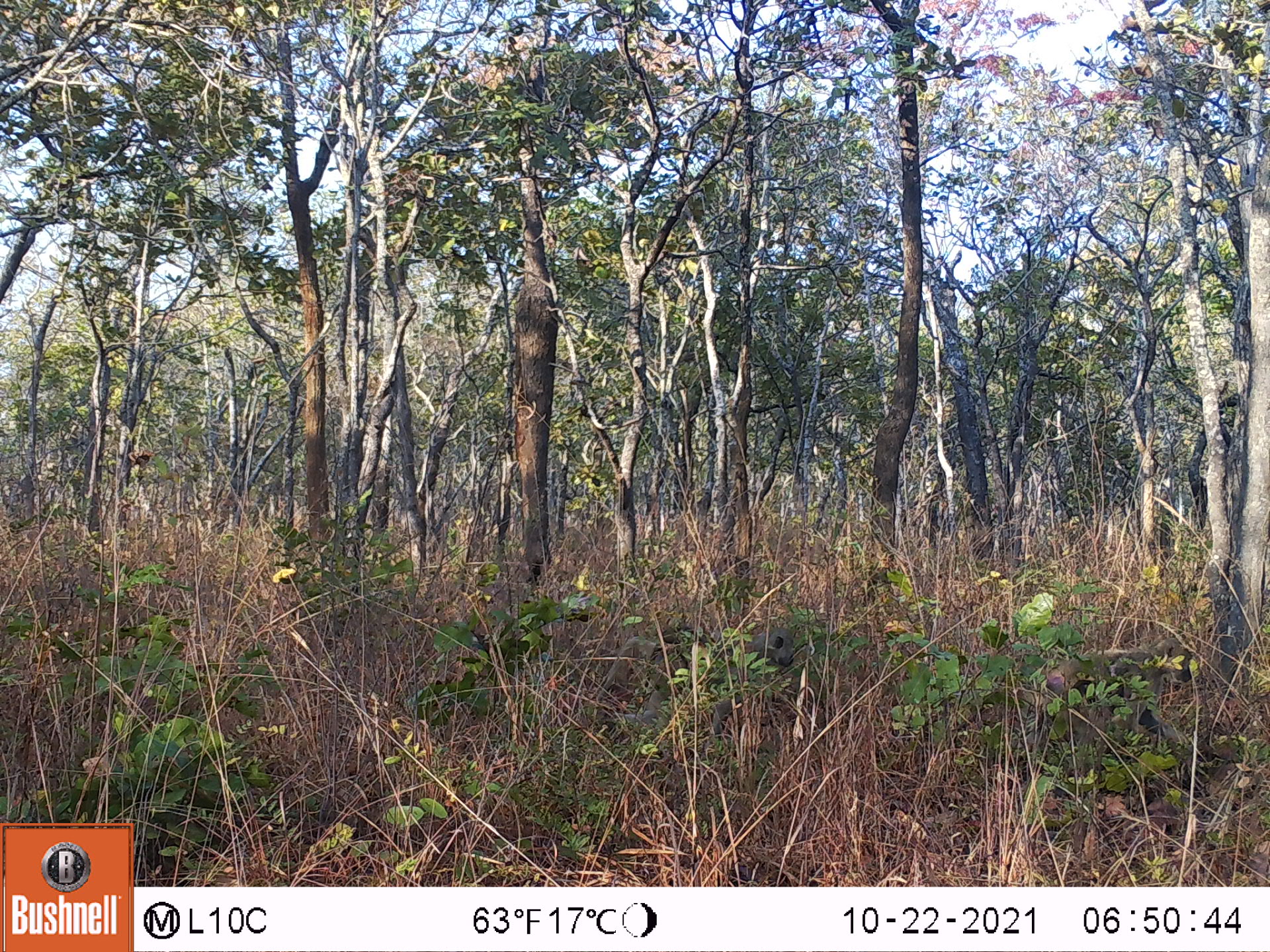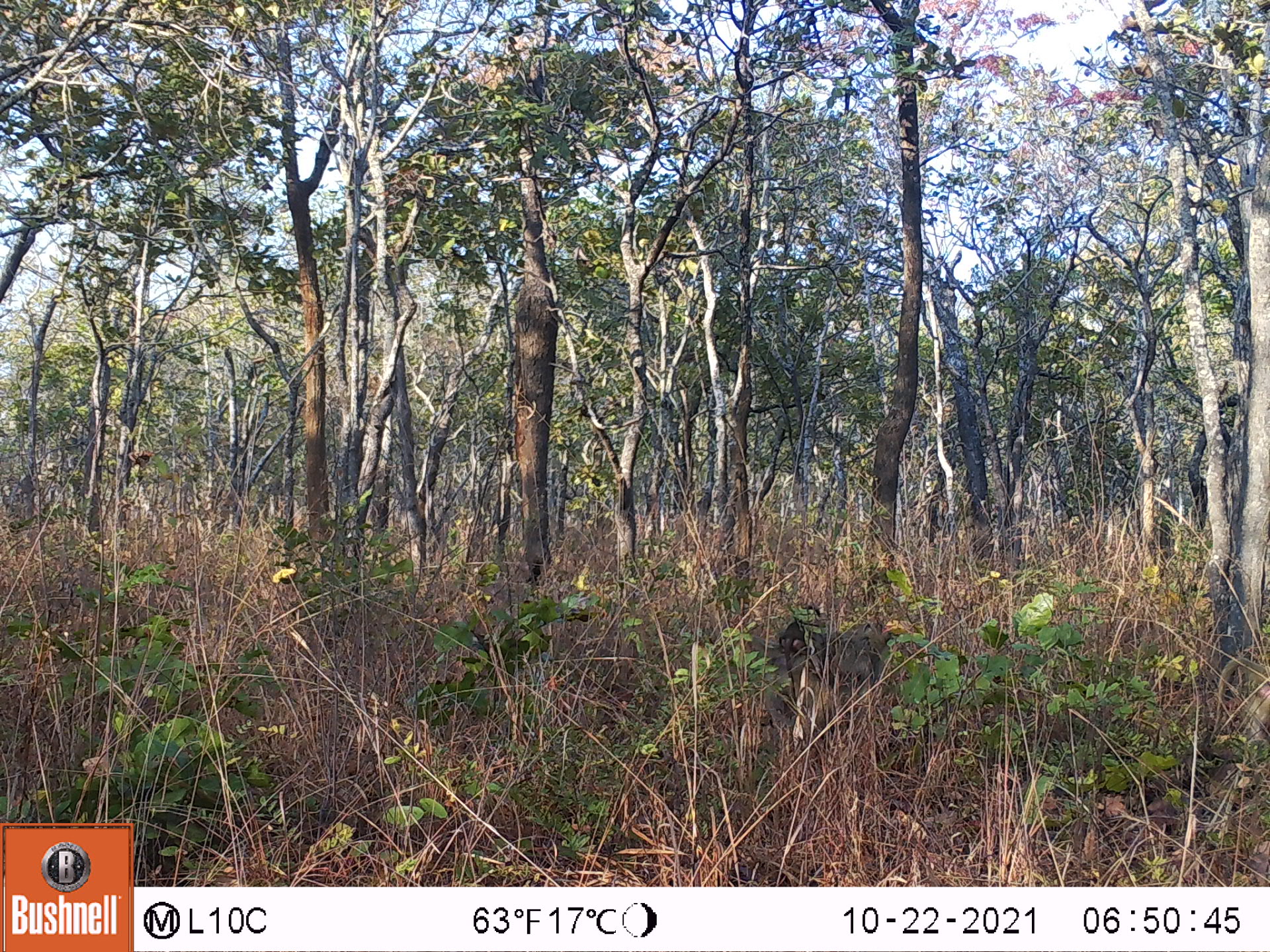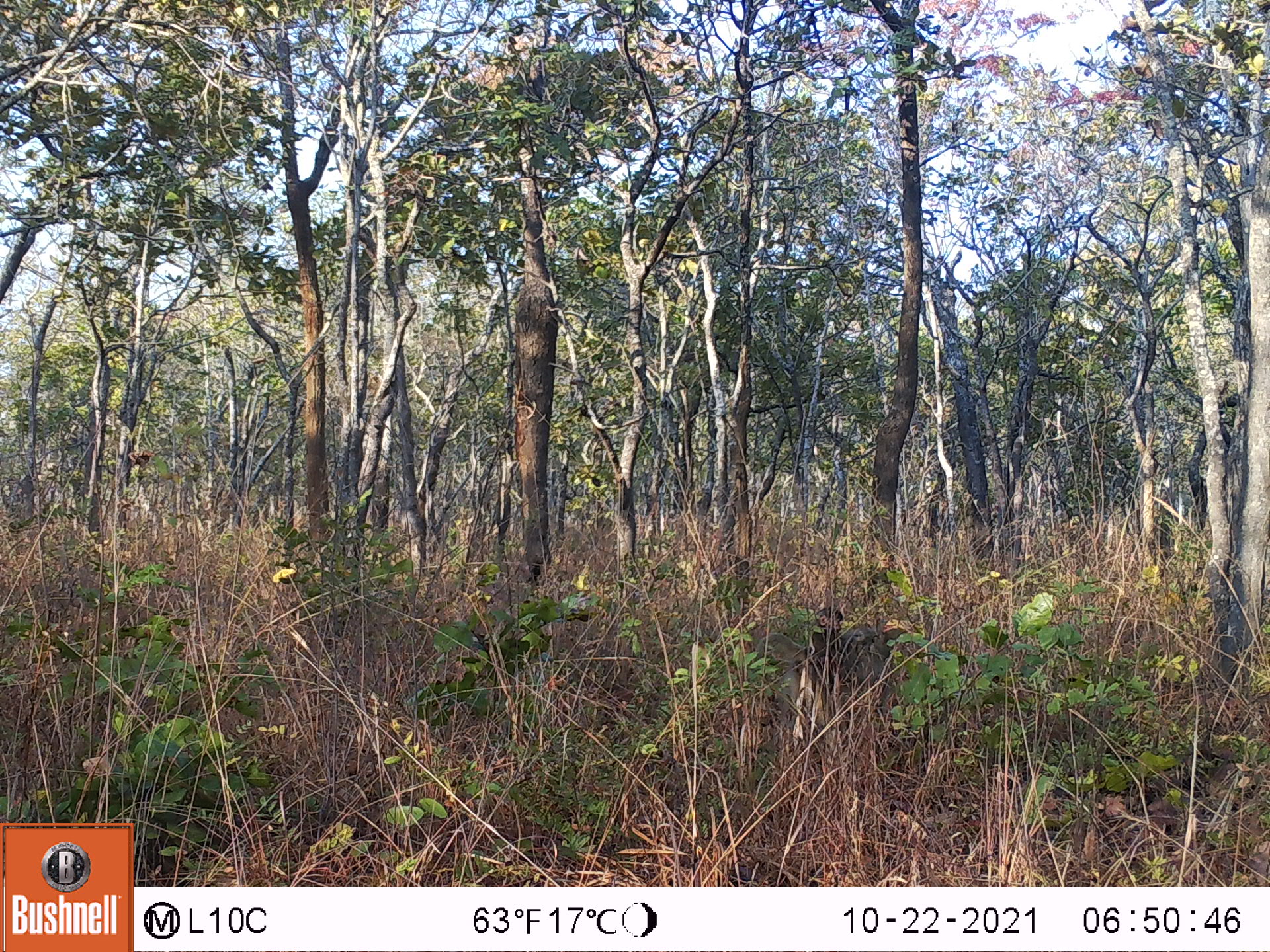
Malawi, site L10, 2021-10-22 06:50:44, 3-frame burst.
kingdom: Animalia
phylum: Chordata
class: Mammalia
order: Primates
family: Cercopithecidae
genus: Papio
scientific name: Papio cynocephalus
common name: yellow baboon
Yellow baboon (Papio cynocephalus), count 1.